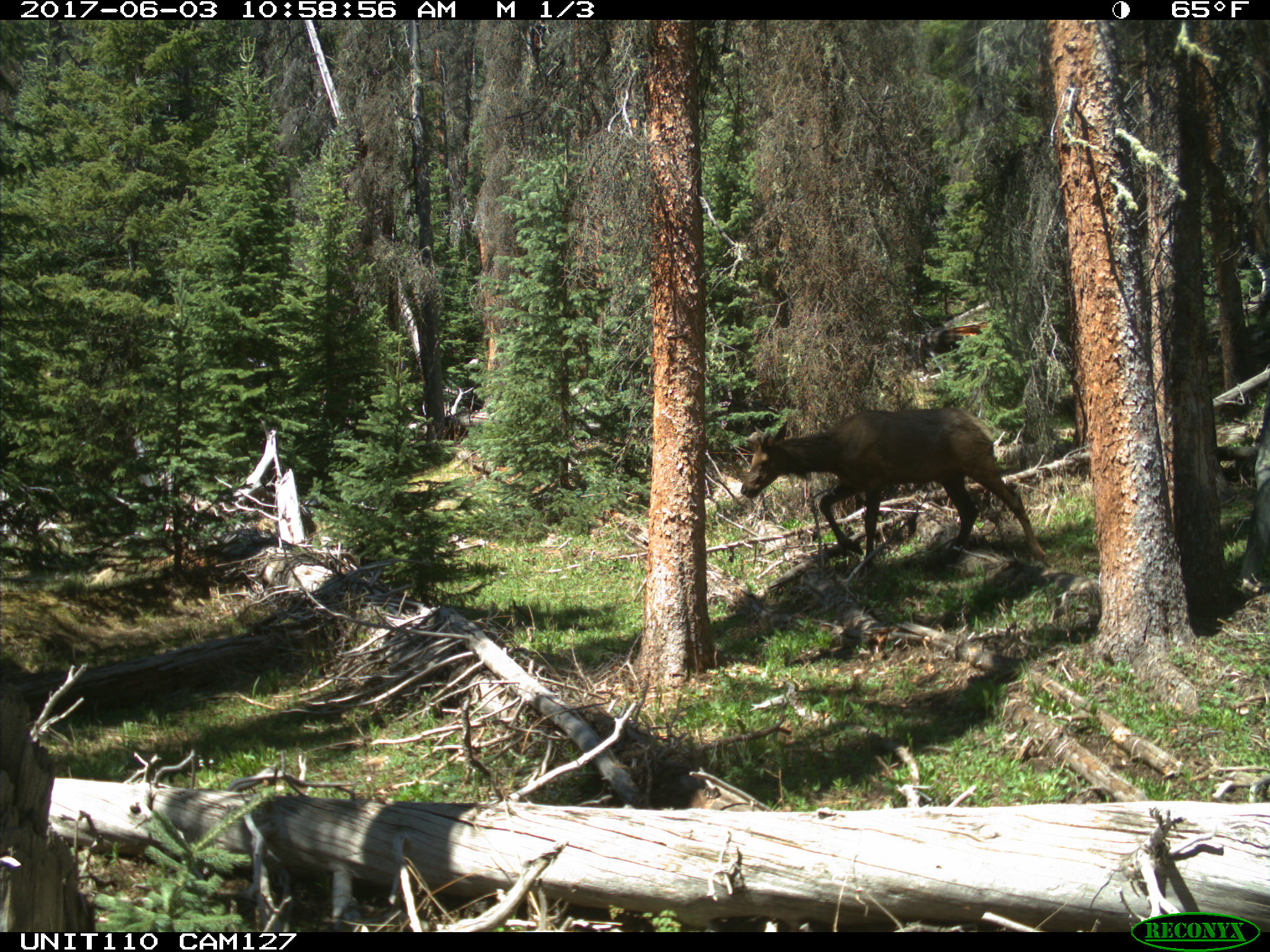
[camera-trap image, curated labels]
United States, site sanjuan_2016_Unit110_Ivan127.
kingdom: Animalia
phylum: Chordata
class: Mammalia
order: Artiodactyla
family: Cervidae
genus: Cervus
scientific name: Cervus elaphus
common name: red deer